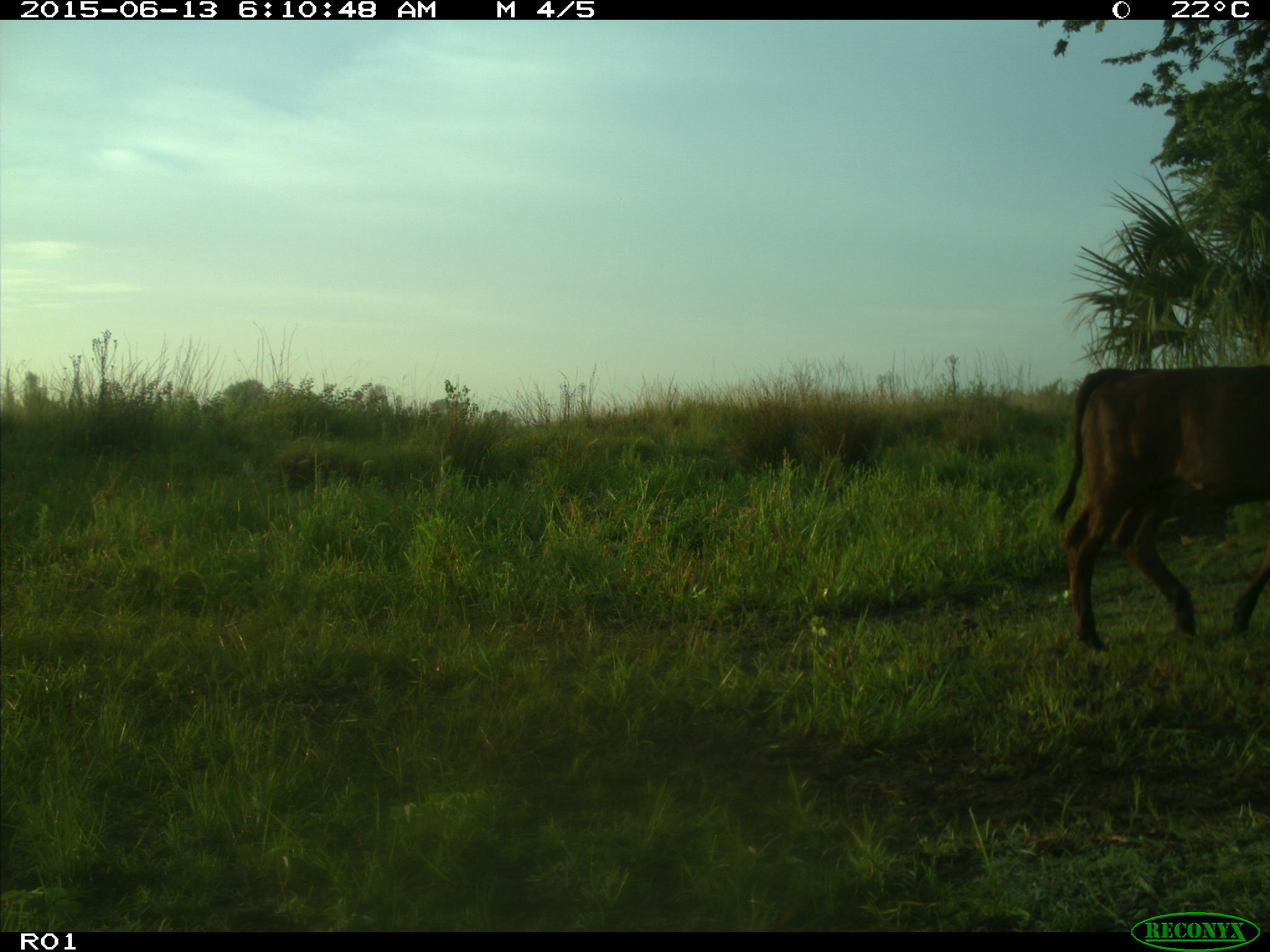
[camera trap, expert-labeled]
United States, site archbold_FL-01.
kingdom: Animalia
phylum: Chordata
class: Mammalia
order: Artiodactyla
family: Bovidae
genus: Bos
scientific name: Bos taurus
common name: domestic cow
Bos taurus (domestic cow).